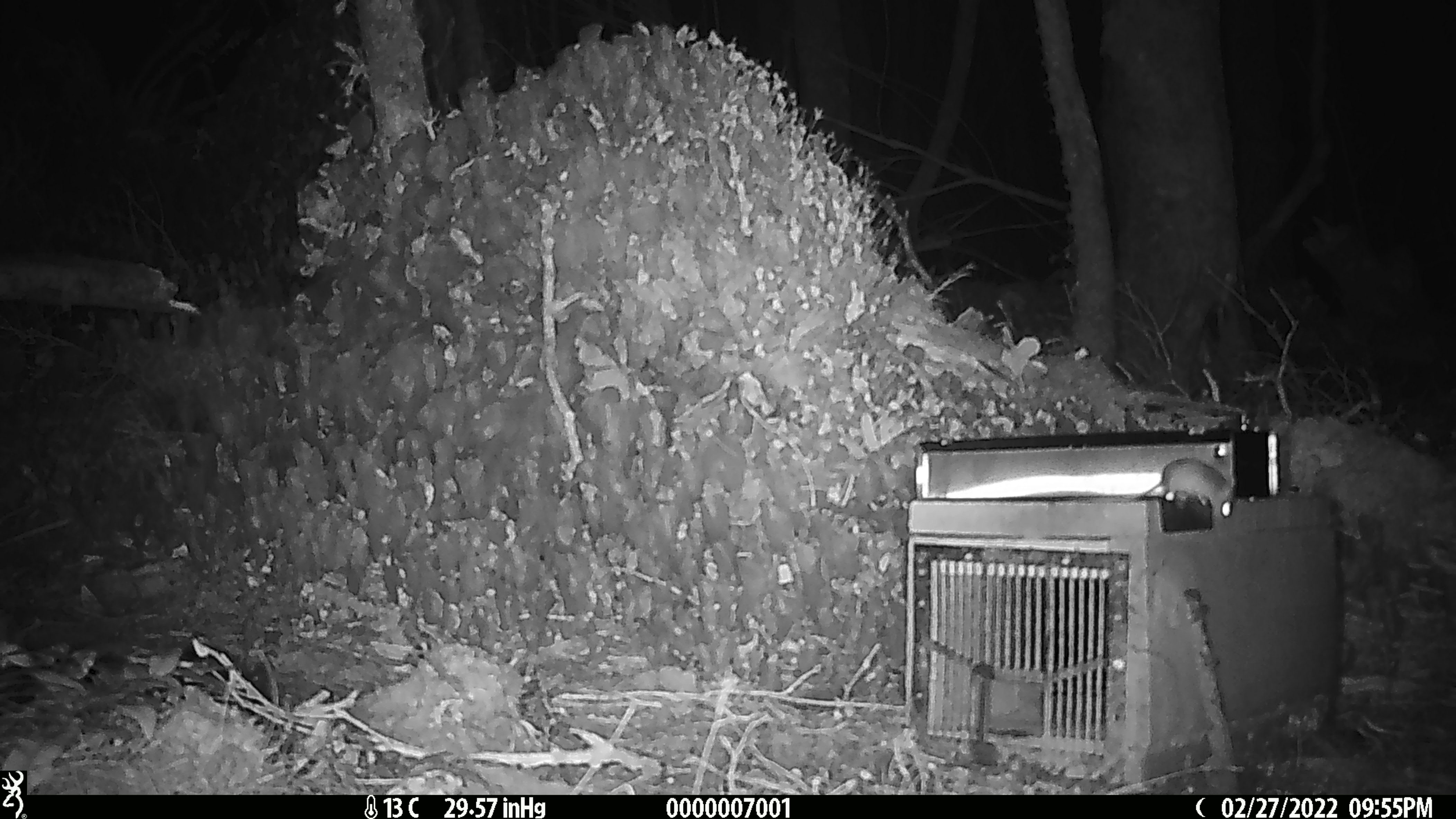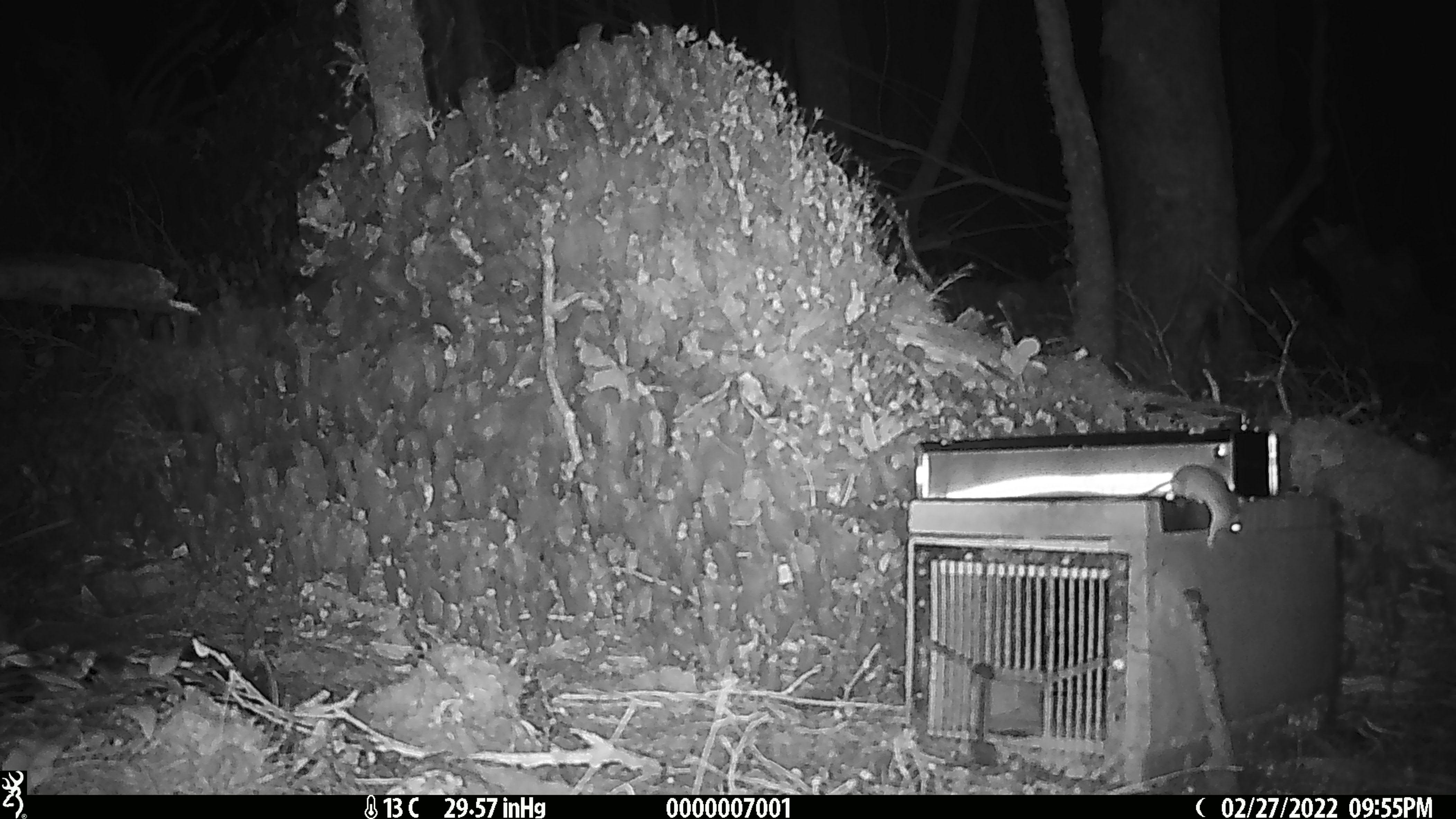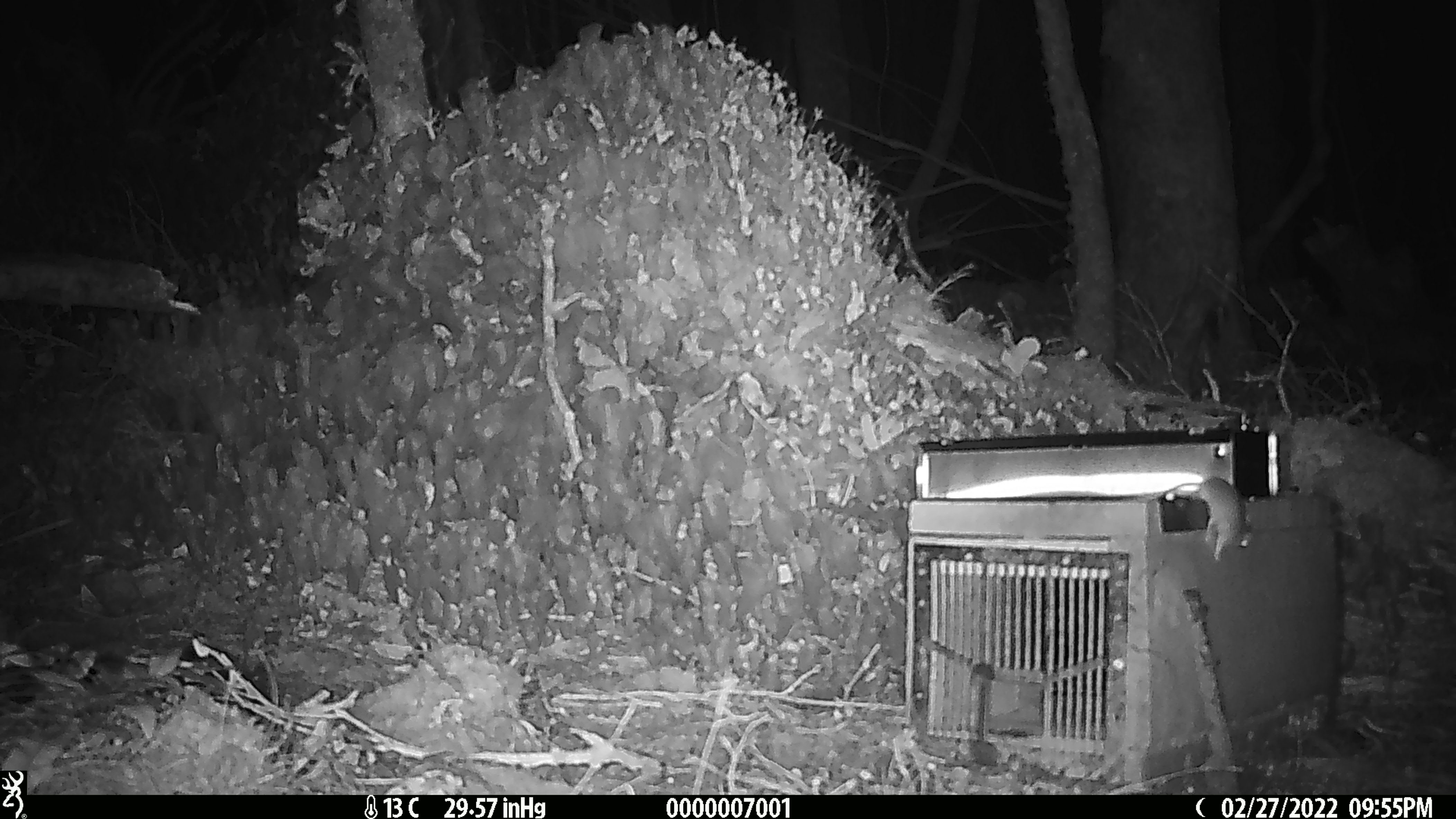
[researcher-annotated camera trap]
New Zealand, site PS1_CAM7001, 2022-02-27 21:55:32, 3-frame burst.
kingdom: Animalia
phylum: Chordata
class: Mammalia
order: Rodentia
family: Muridae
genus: Mus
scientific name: Mus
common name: mouse